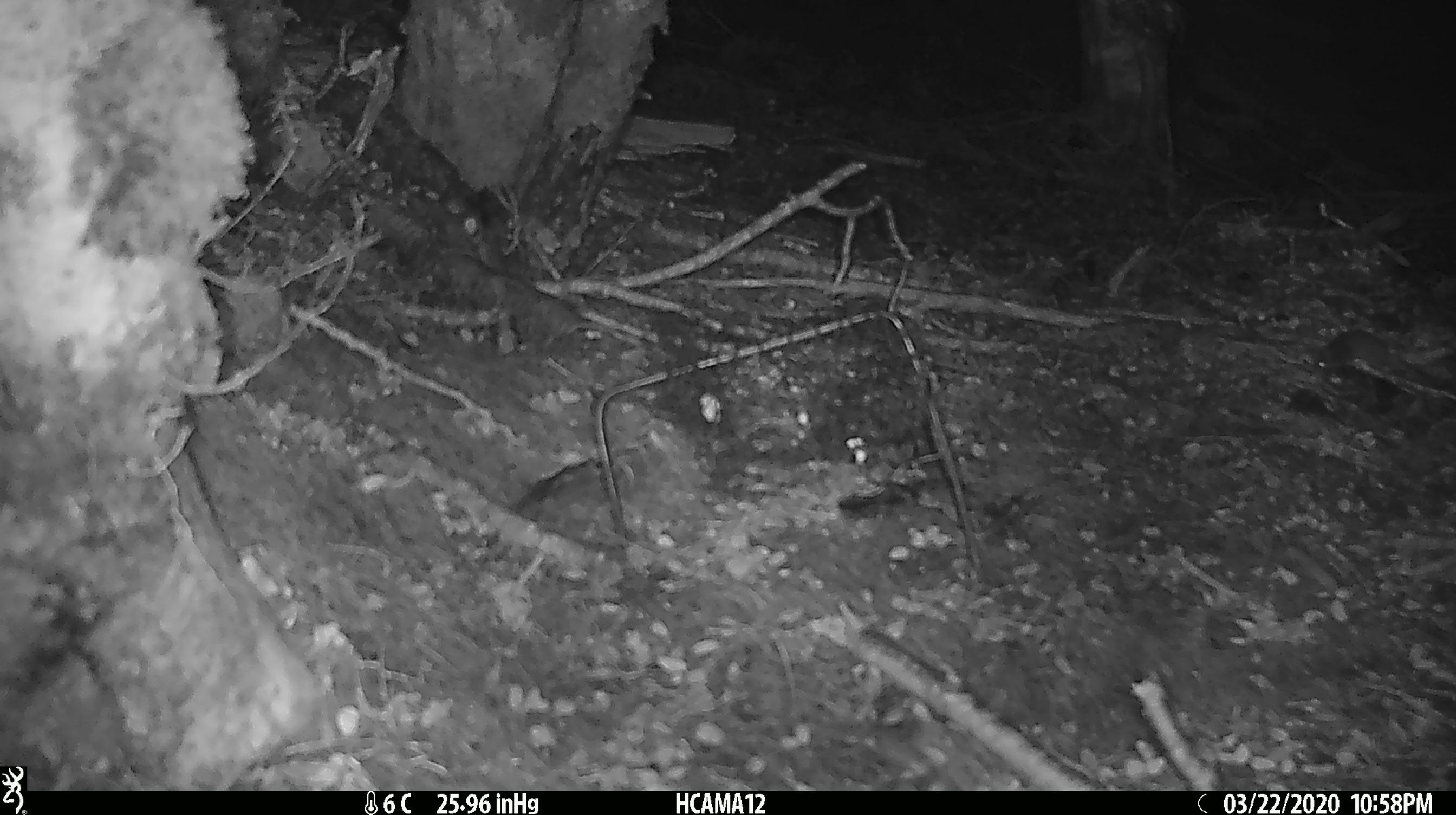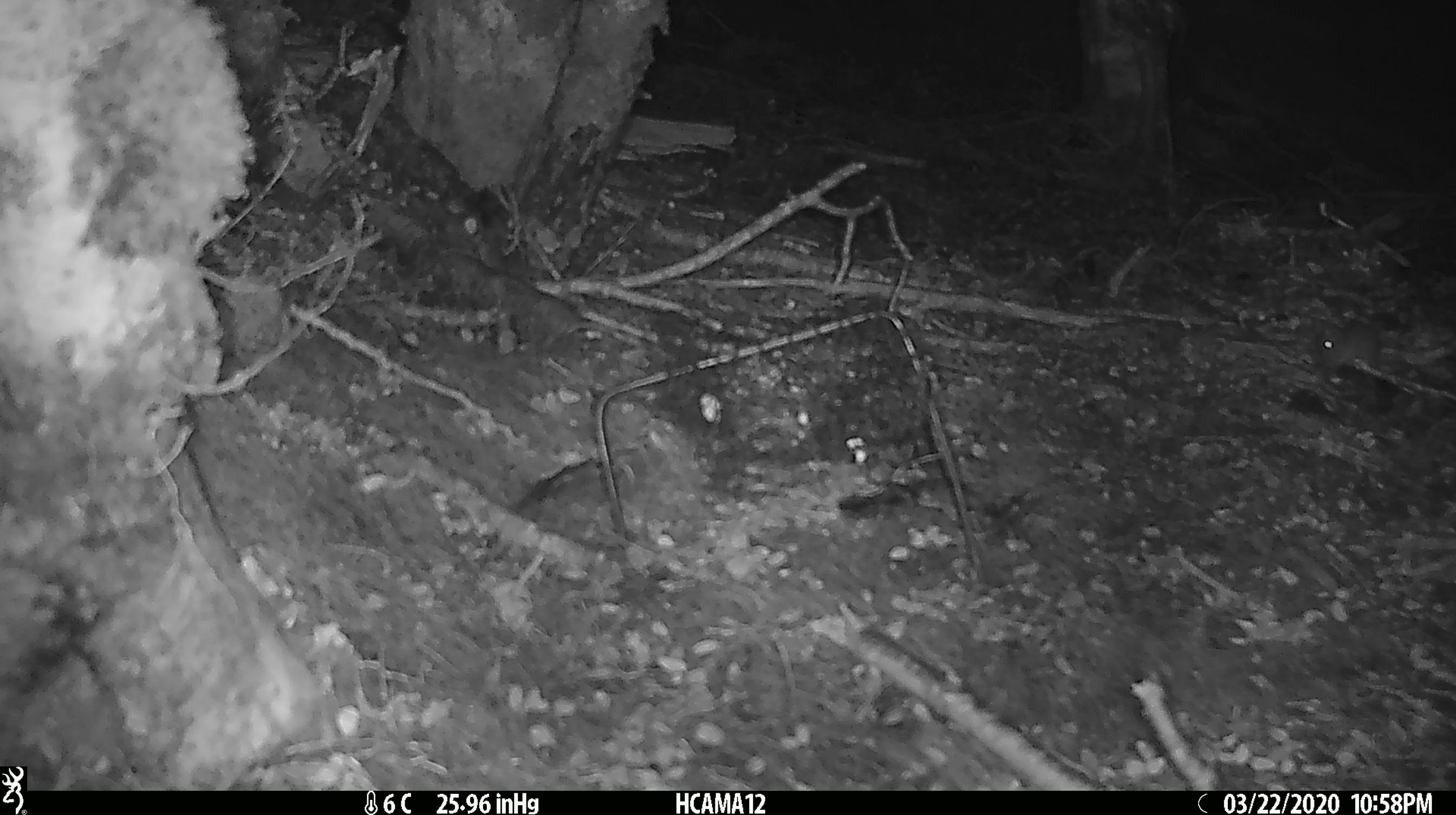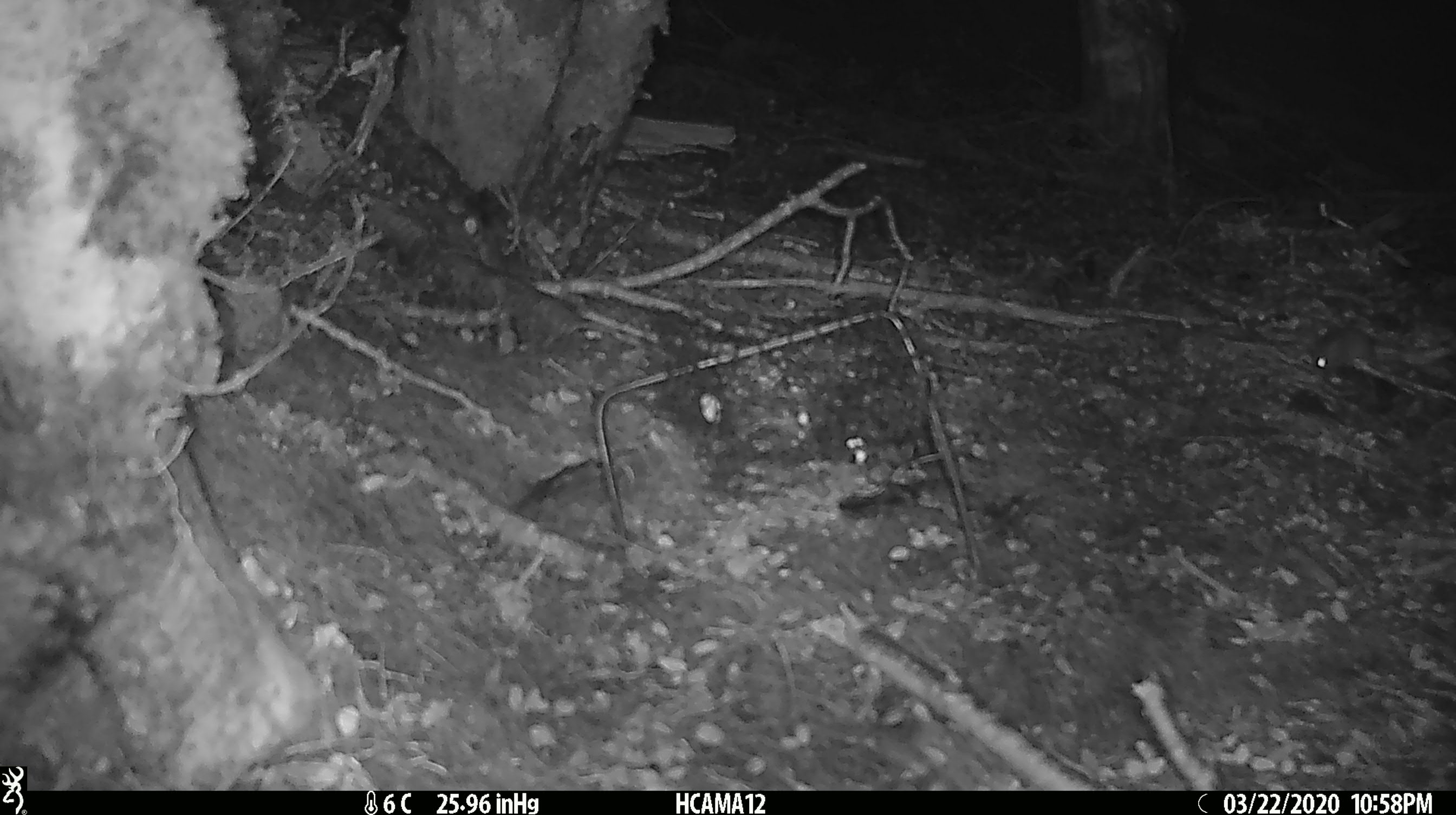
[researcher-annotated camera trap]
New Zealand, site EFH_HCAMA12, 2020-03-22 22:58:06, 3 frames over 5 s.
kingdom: Animalia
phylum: Chordata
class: Mammalia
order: Rodentia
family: Muridae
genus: Mus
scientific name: Mus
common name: mouse